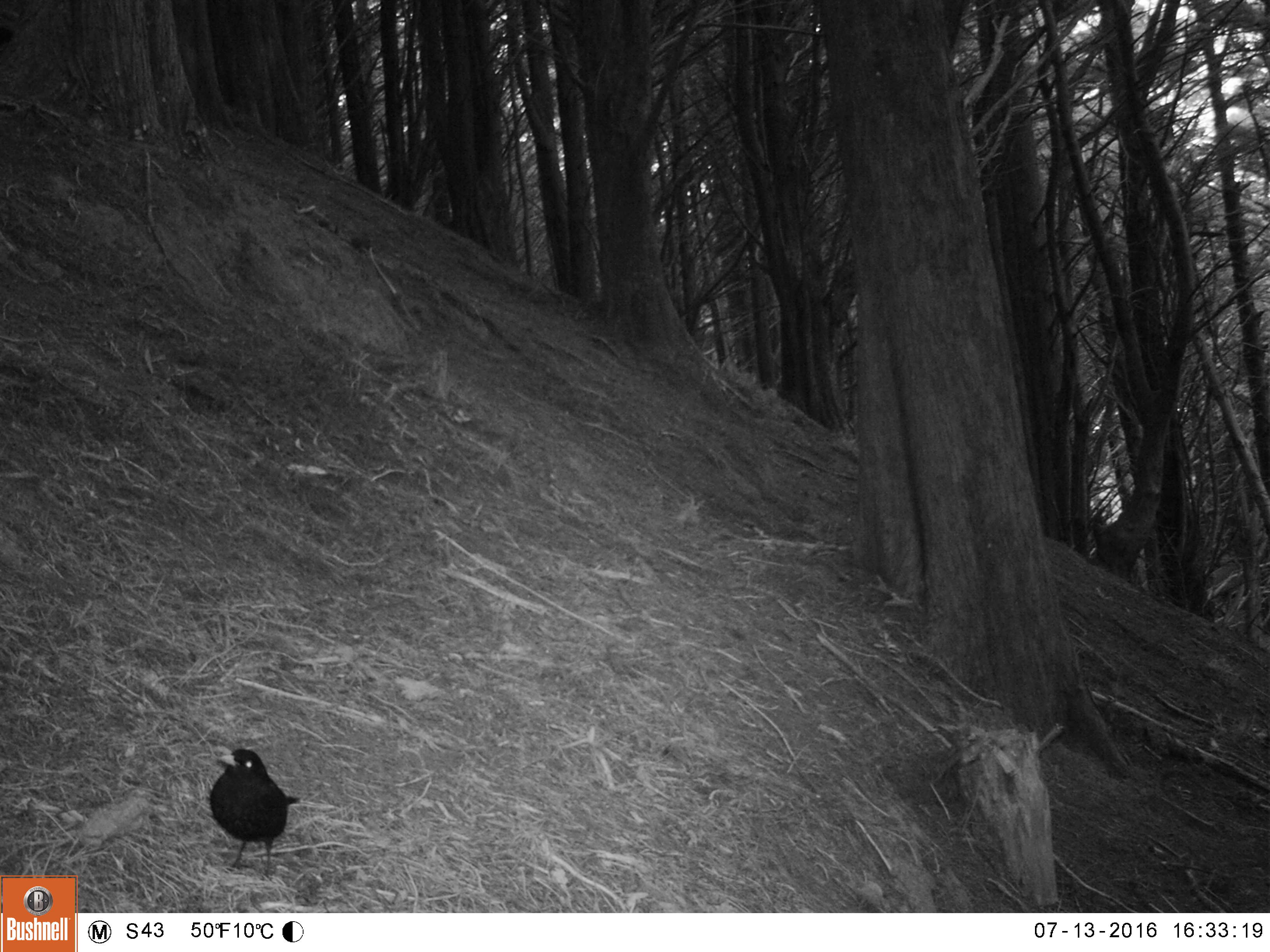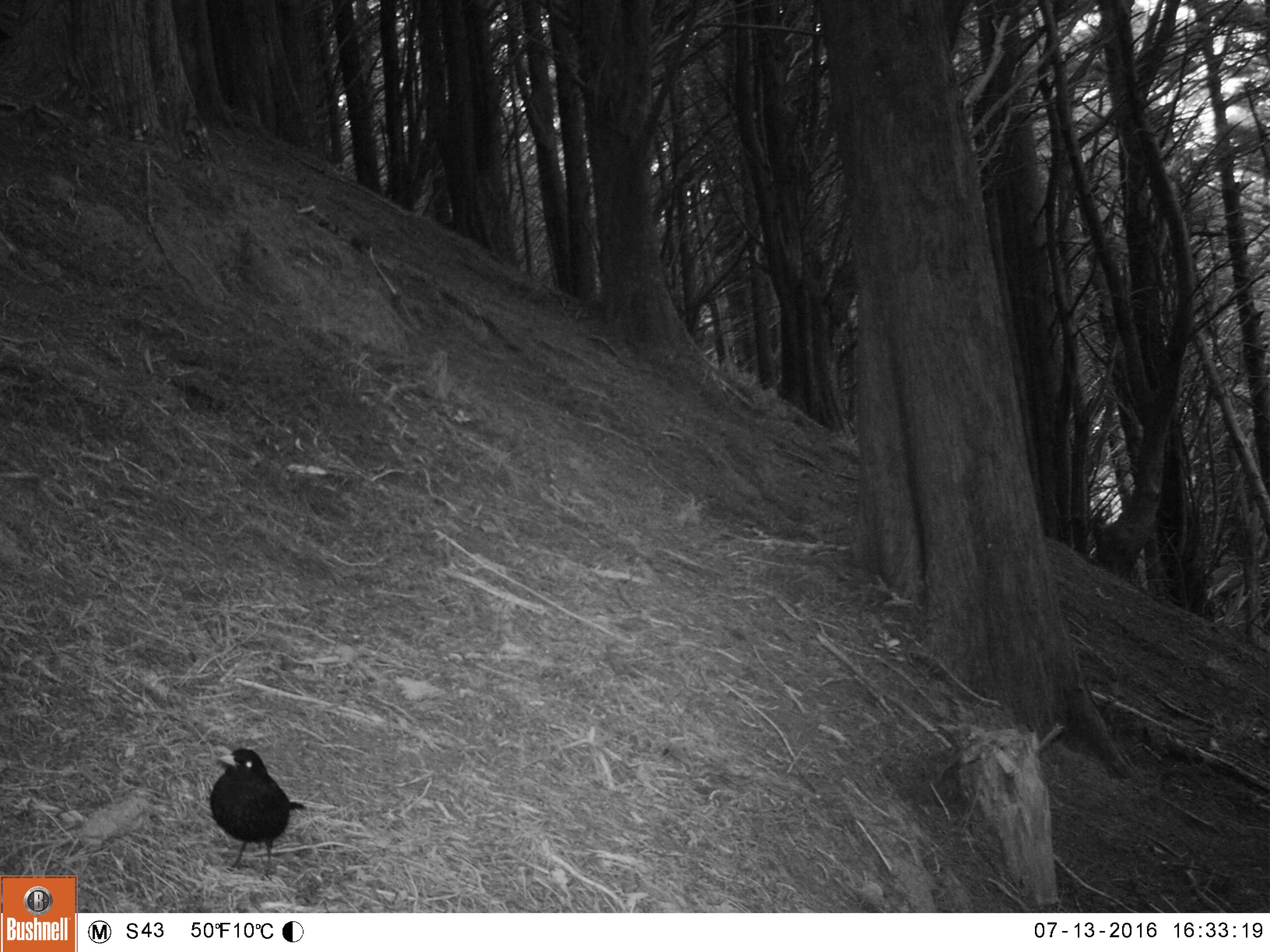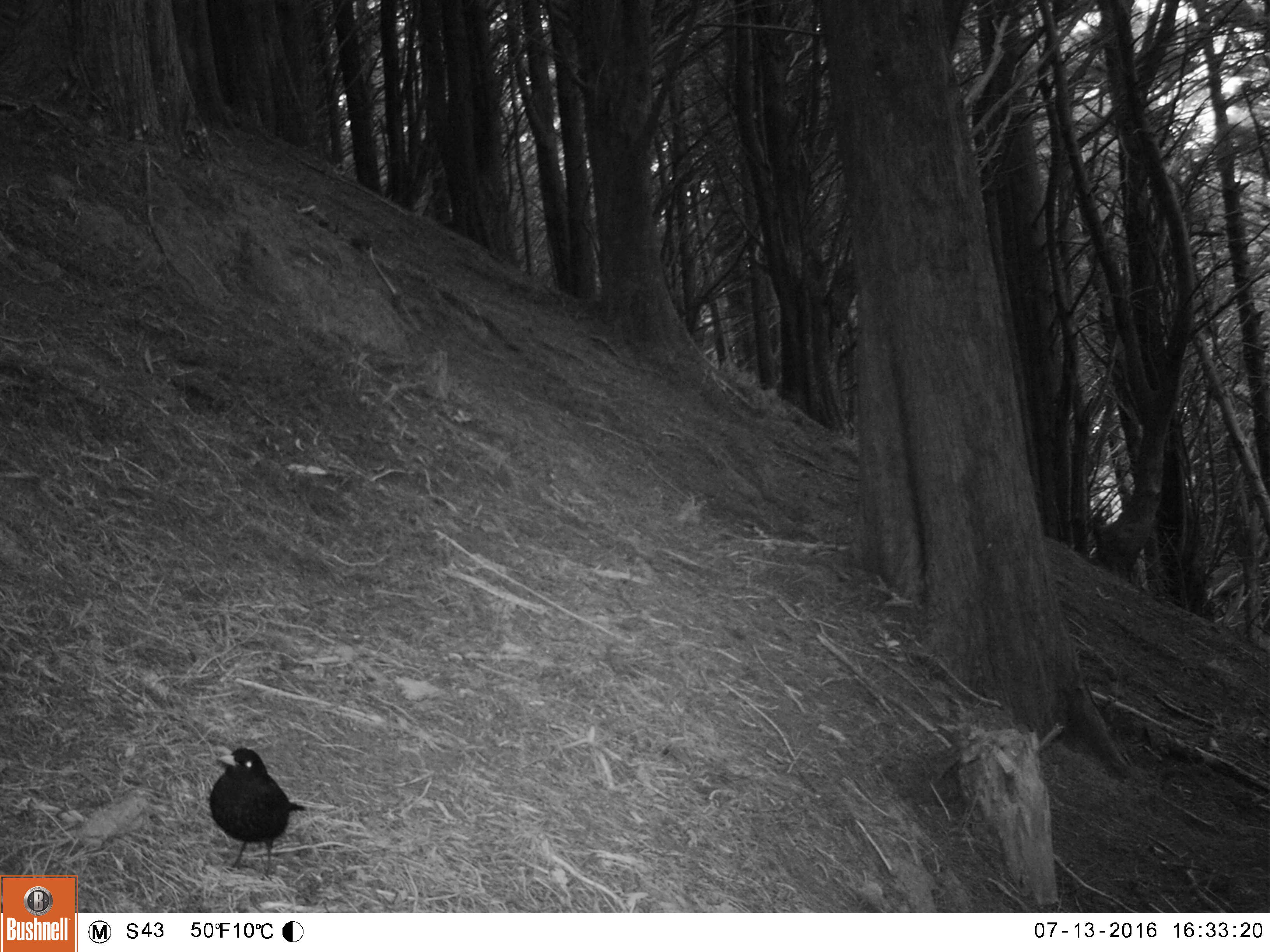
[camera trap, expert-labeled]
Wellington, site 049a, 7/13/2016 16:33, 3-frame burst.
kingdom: Animalia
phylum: Chordata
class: Aves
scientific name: Aves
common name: bird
Bird (Aves).